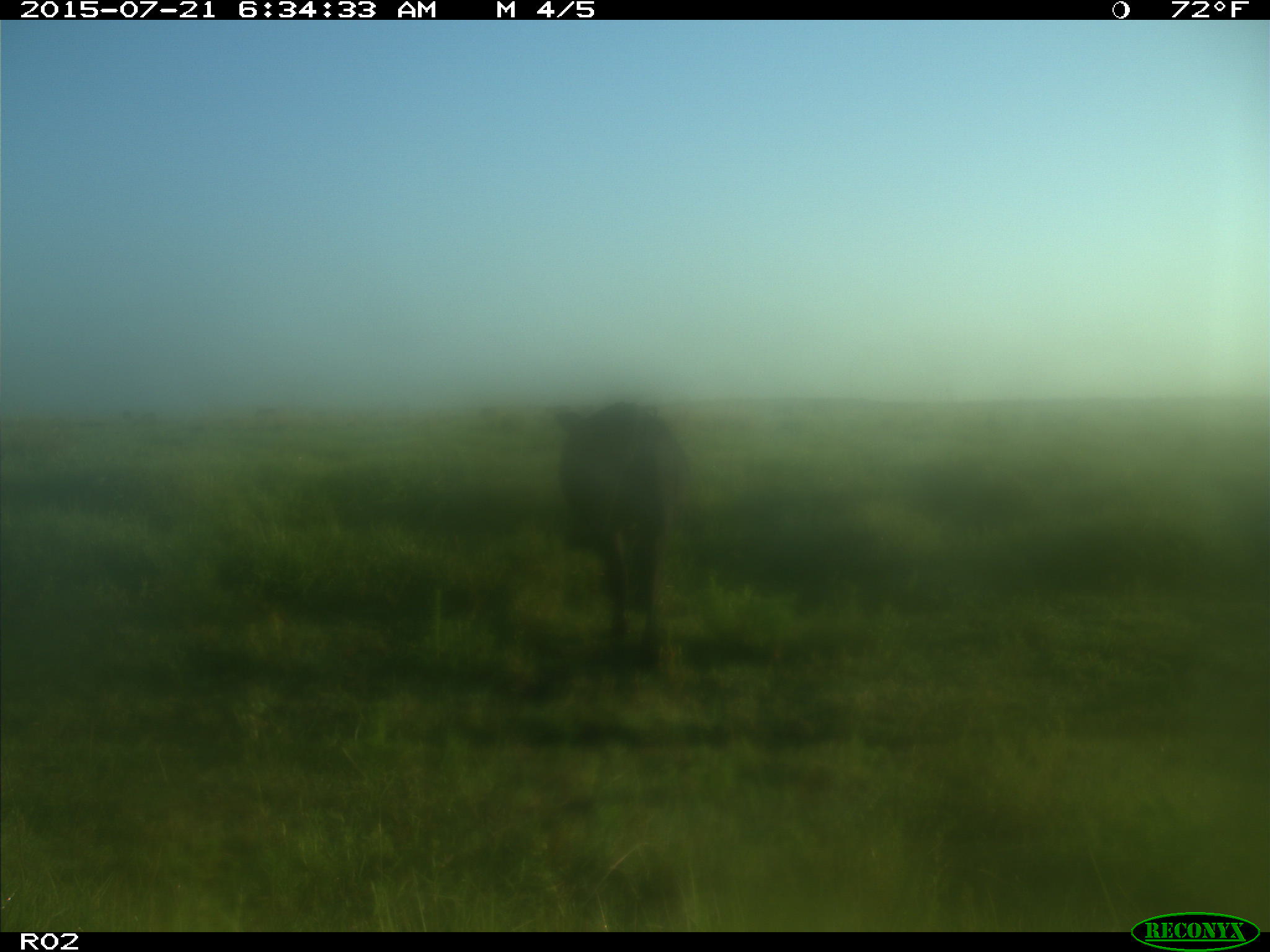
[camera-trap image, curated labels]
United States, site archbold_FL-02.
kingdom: Animalia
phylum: Chordata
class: Mammalia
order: Artiodactyla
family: Bovidae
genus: Bos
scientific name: Bos taurus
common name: domestic cow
Bos taurus (domestic cow).